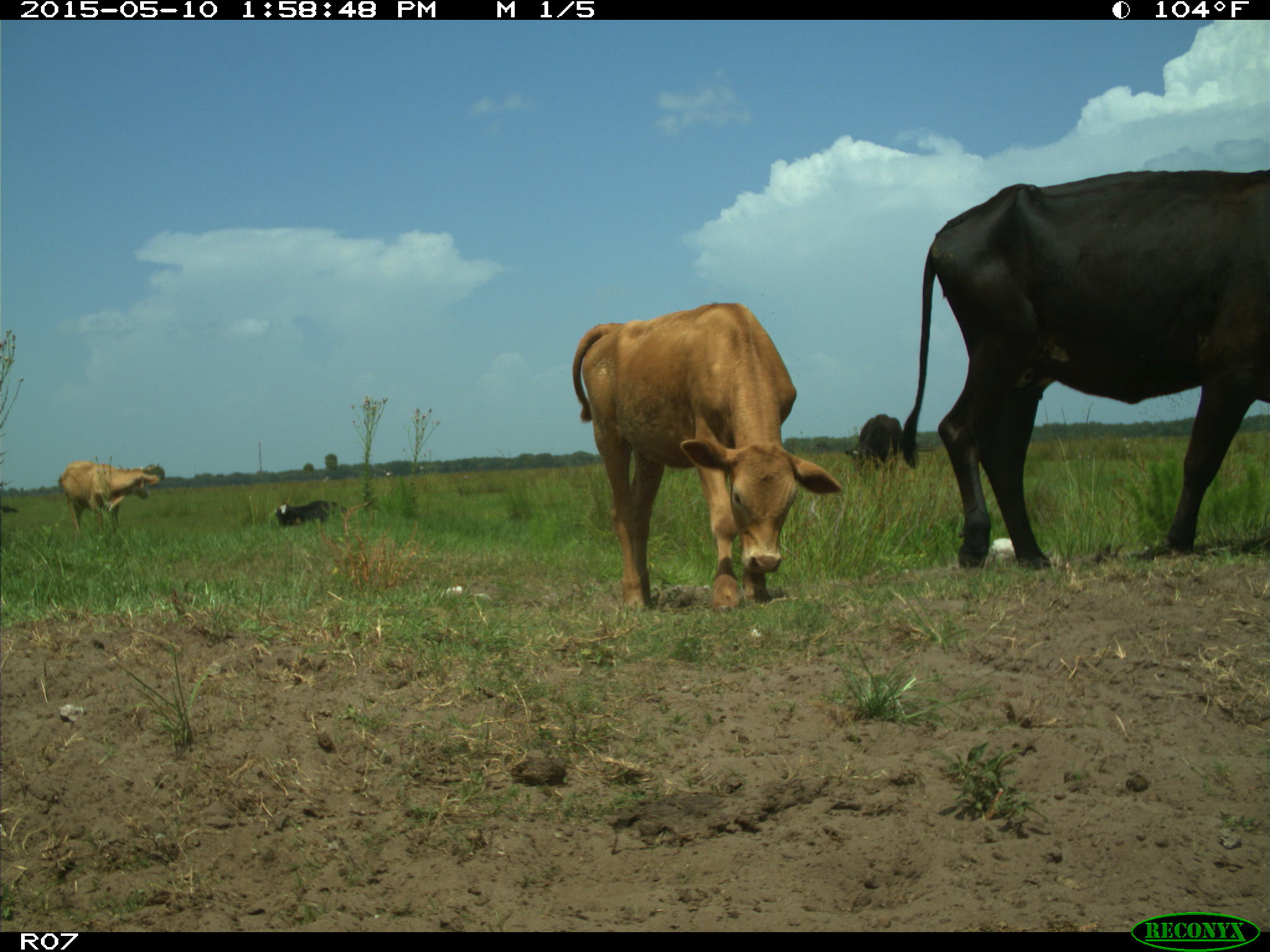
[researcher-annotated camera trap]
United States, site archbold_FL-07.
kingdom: Animalia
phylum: Chordata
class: Mammalia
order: Artiodactyla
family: Bovidae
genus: Bos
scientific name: Bos taurus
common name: domestic cow